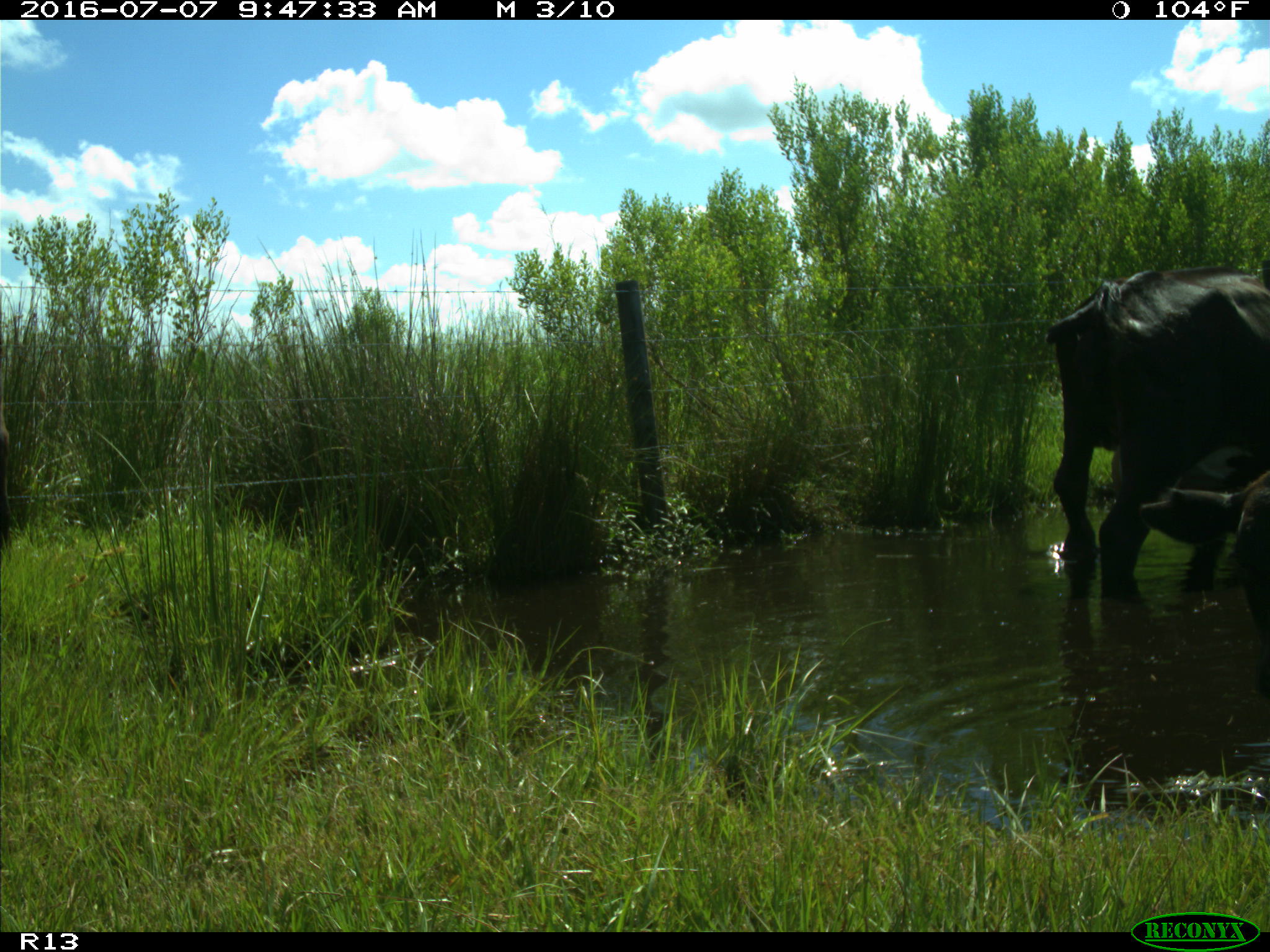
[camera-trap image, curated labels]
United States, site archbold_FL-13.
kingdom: Animalia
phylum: Chordata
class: Mammalia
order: Artiodactyla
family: Bovidae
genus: Bos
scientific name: Bos taurus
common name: domestic cow